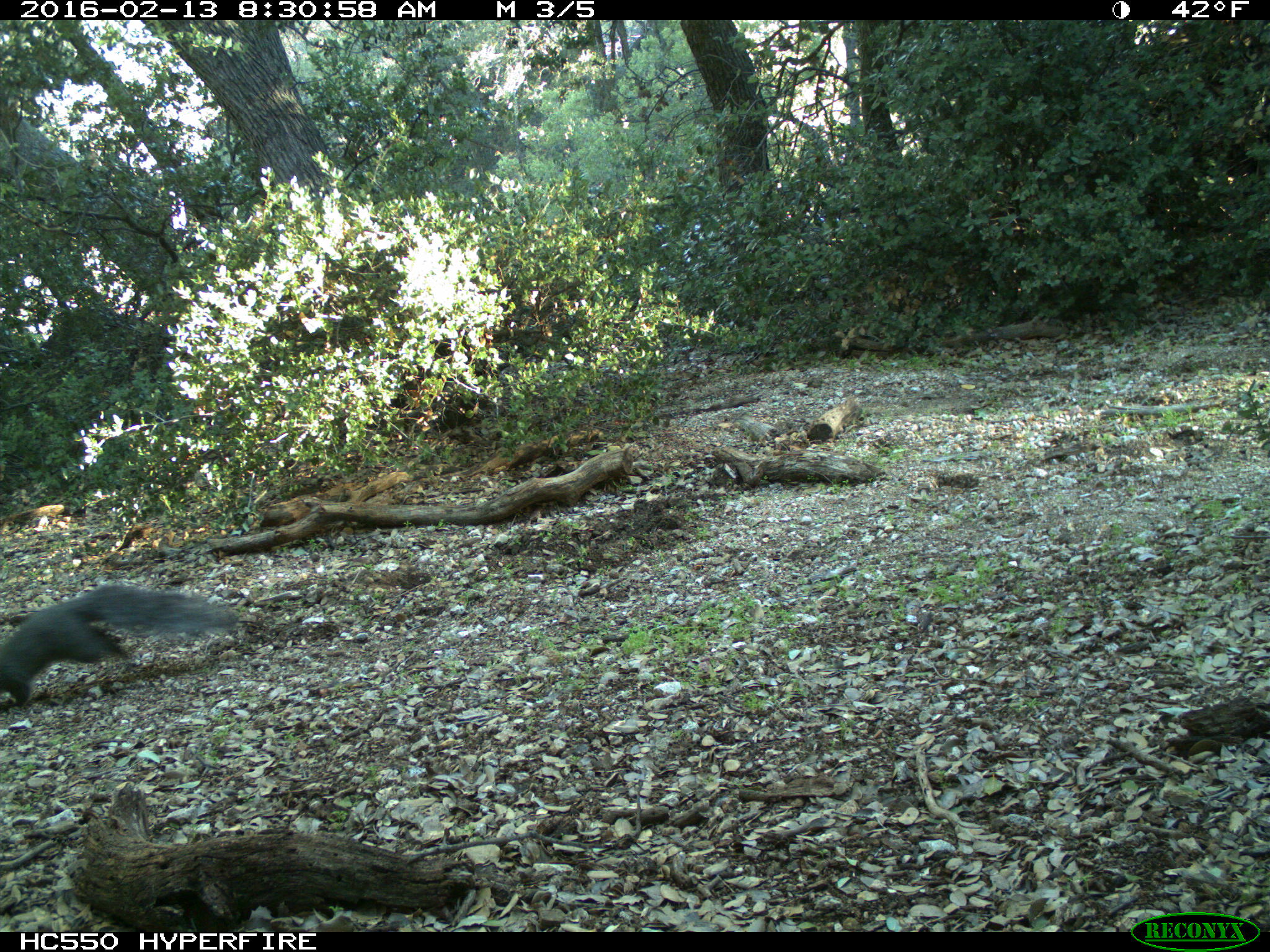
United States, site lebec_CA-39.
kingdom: Animalia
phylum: Chordata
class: Mammalia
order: Rodentia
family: Sciuridae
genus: Sciurus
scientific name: Sciurus carolinensis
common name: eastern gray squirrel